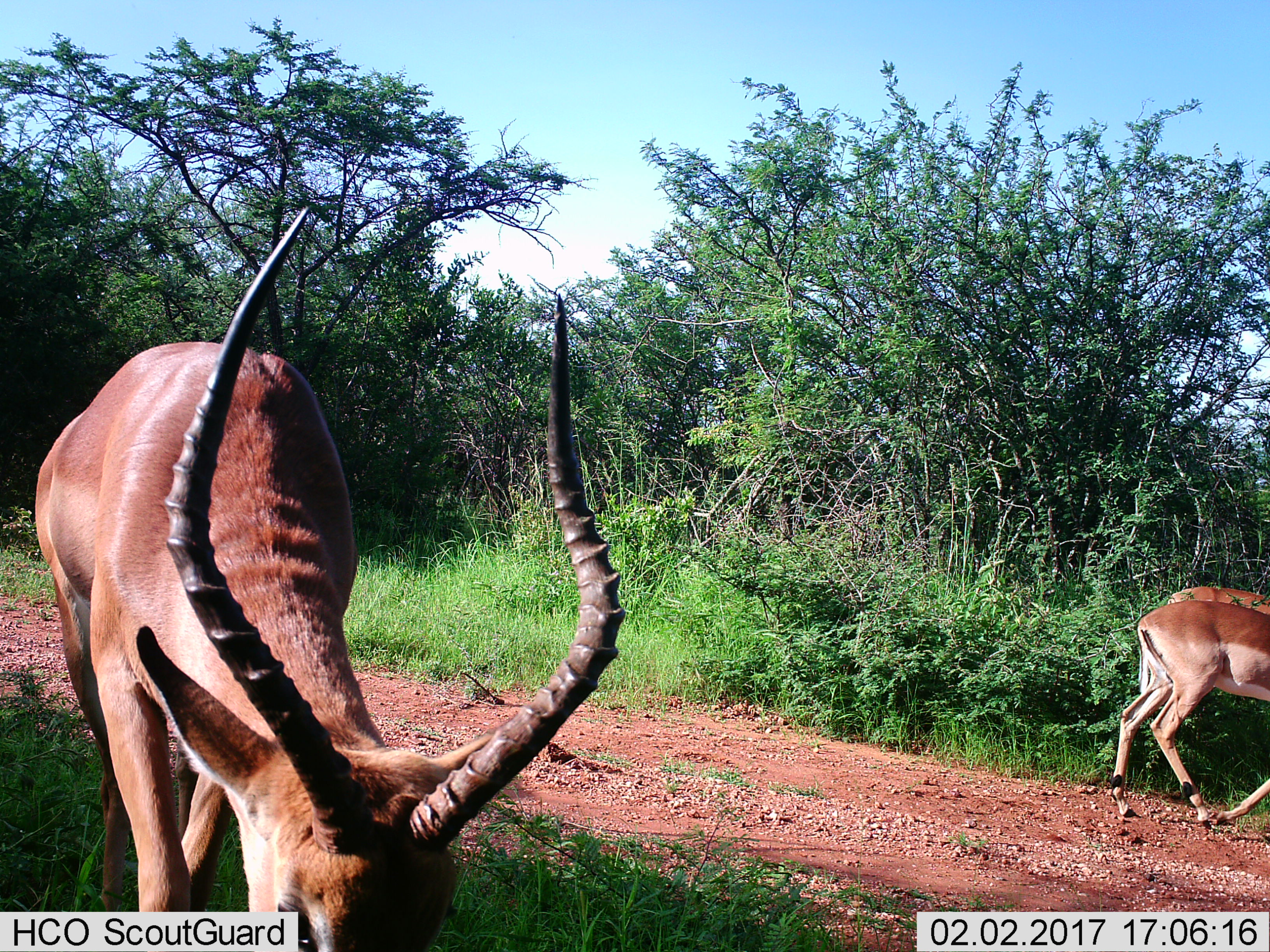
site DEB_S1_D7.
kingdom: Animalia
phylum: Chordata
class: Mammalia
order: Artiodactyla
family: Bovidae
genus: Aepyceros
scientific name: Aepyceros melampus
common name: impala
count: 3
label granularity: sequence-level